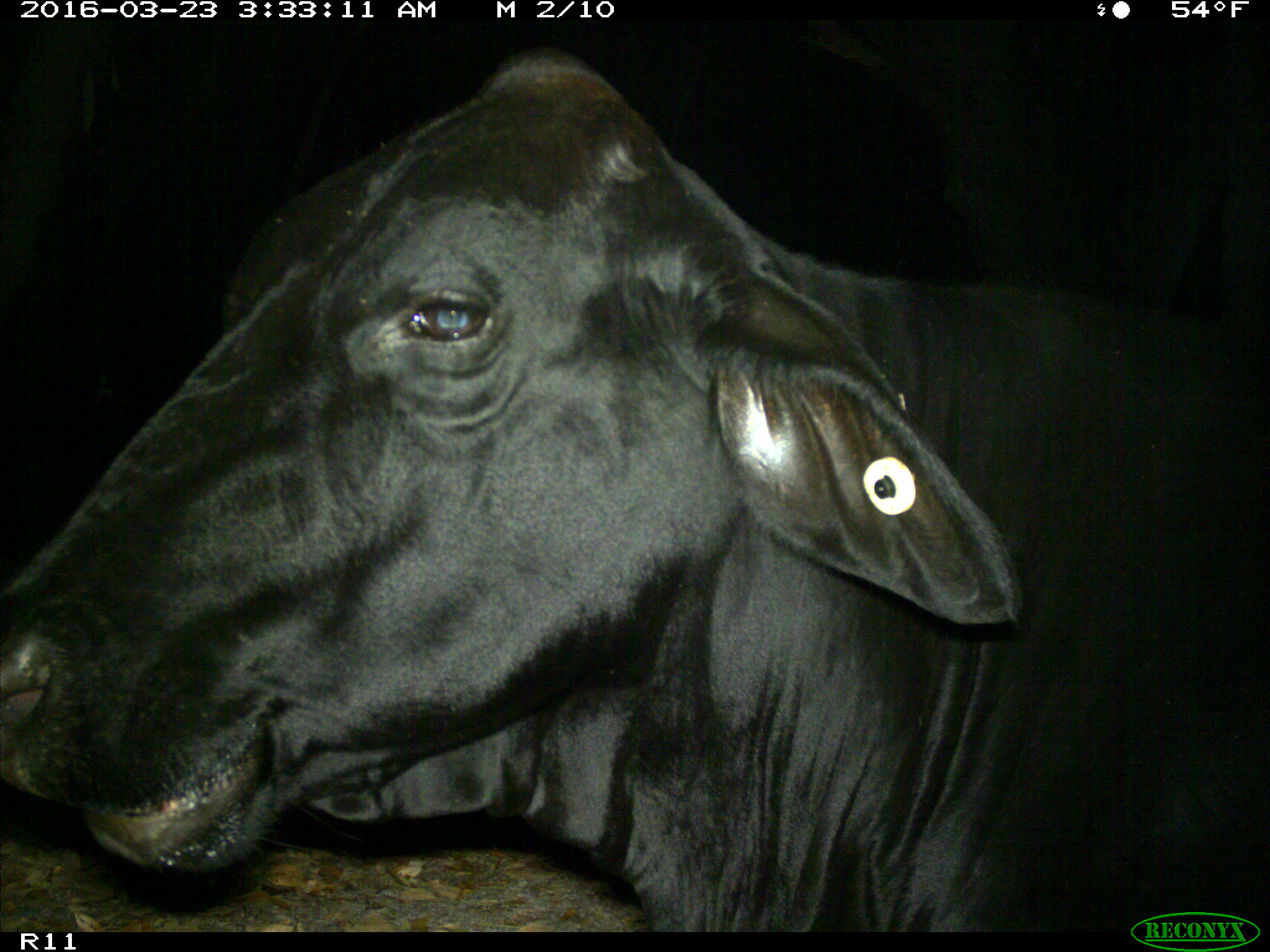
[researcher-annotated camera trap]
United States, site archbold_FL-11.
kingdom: Animalia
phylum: Chordata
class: Mammalia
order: Artiodactyla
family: Bovidae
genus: Bos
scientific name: Bos taurus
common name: domestic cow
Bos taurus (domestic cow).